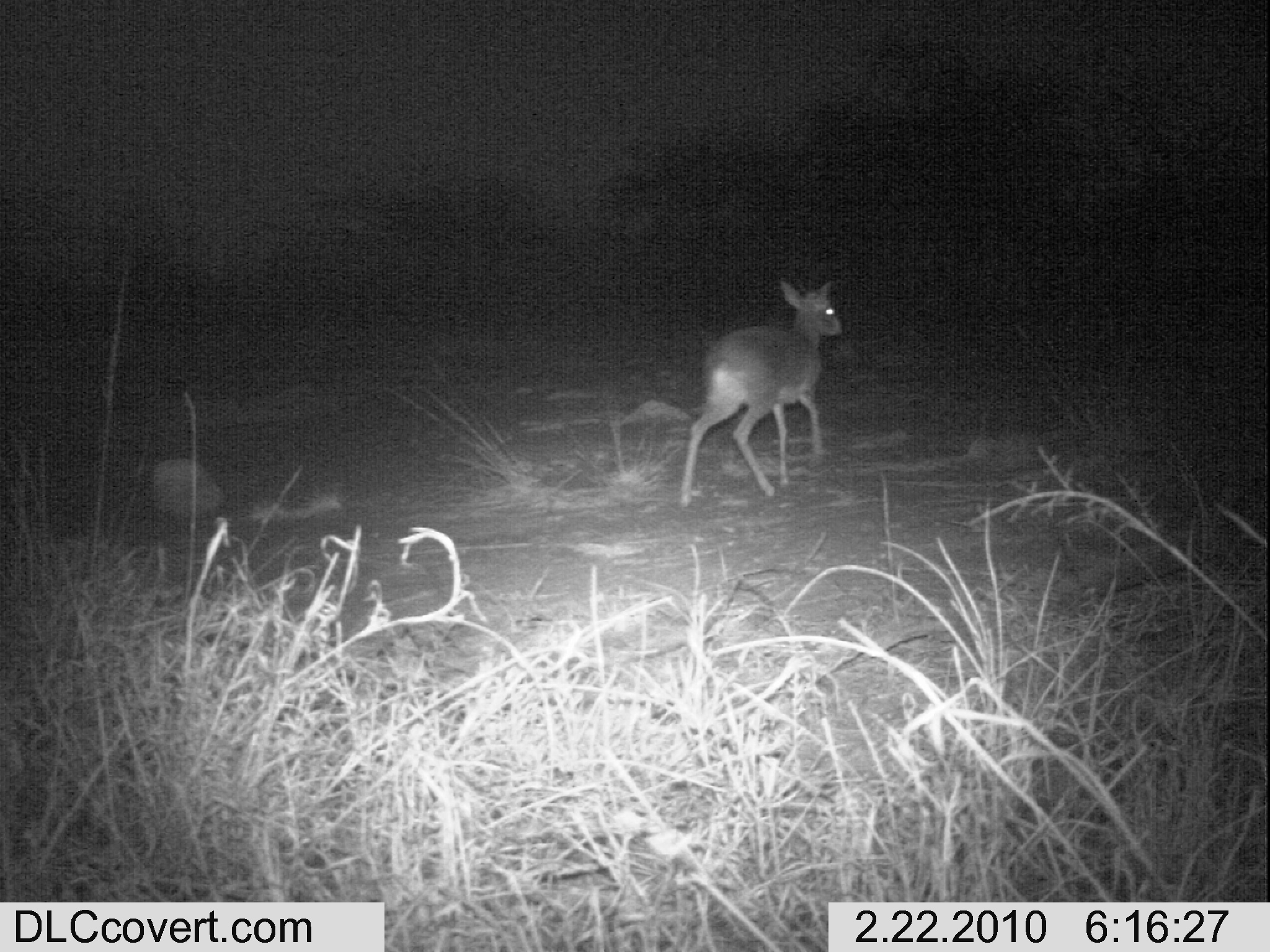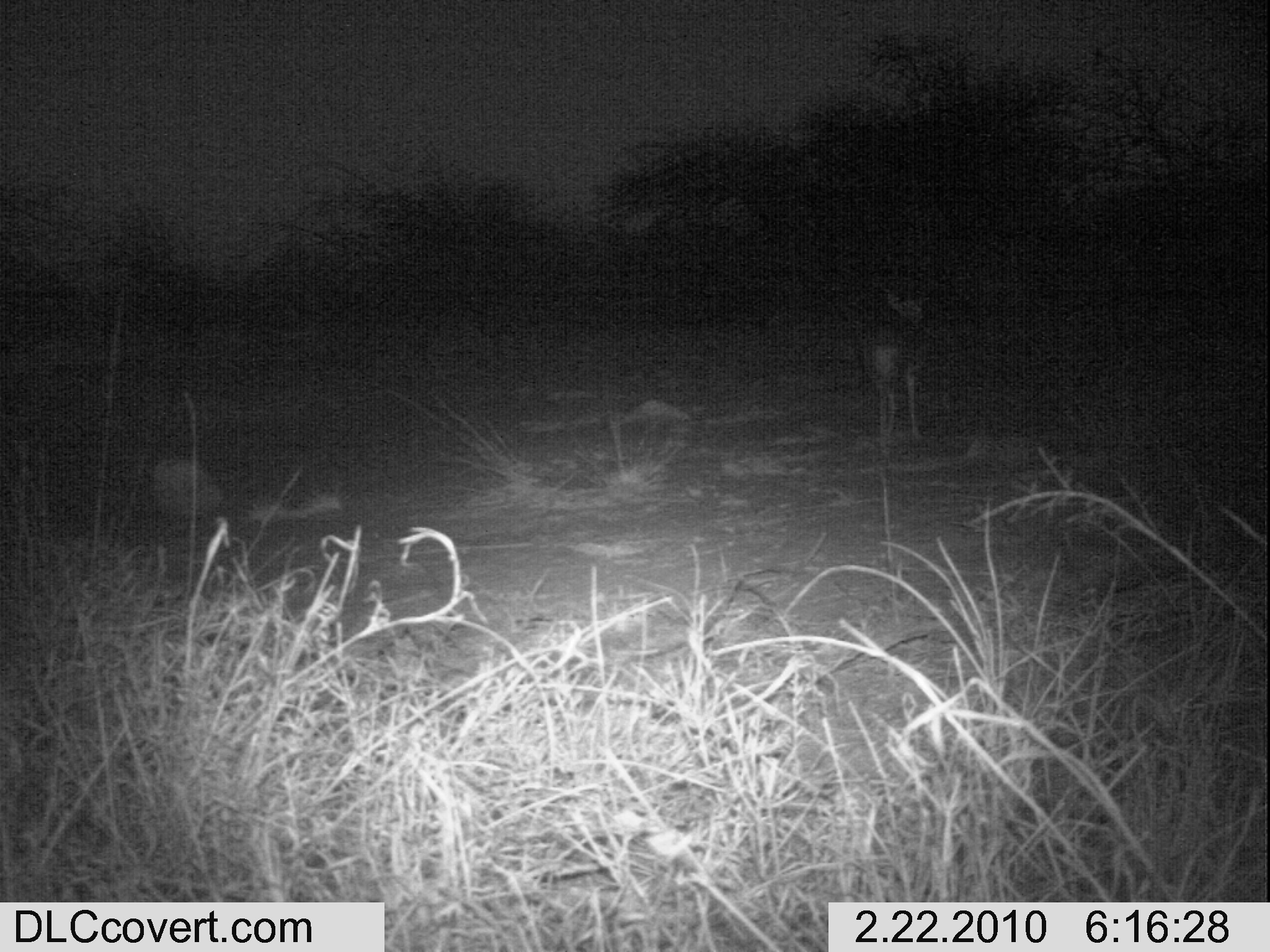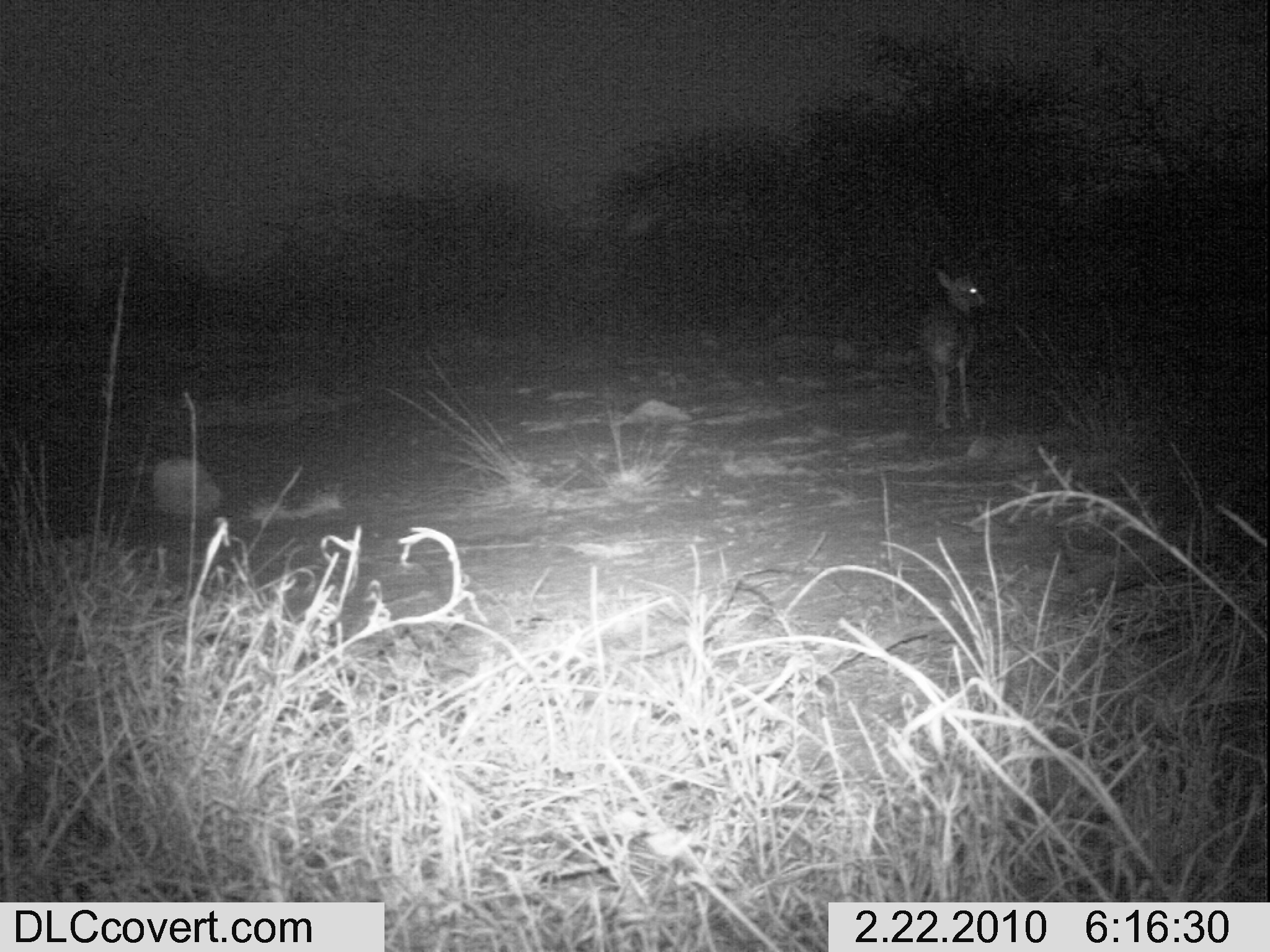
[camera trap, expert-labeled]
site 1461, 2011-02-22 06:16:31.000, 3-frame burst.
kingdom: Animalia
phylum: Chordata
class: Mammalia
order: Artiodactyla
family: Bovidae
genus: Madoqua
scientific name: Madoqua guentheri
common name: günther's dik-dik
Madoqua guentheri (günther's dik-dik), count 1.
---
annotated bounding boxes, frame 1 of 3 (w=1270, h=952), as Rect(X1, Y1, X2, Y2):
madoqua guentheri: Rect(676, 276, 843, 504)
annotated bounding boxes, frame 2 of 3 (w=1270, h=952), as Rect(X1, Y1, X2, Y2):
madoqua guentheri: Rect(855, 282, 934, 458)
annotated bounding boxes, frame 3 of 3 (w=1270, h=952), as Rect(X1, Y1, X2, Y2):
madoqua guentheri: Rect(925, 269, 988, 429)